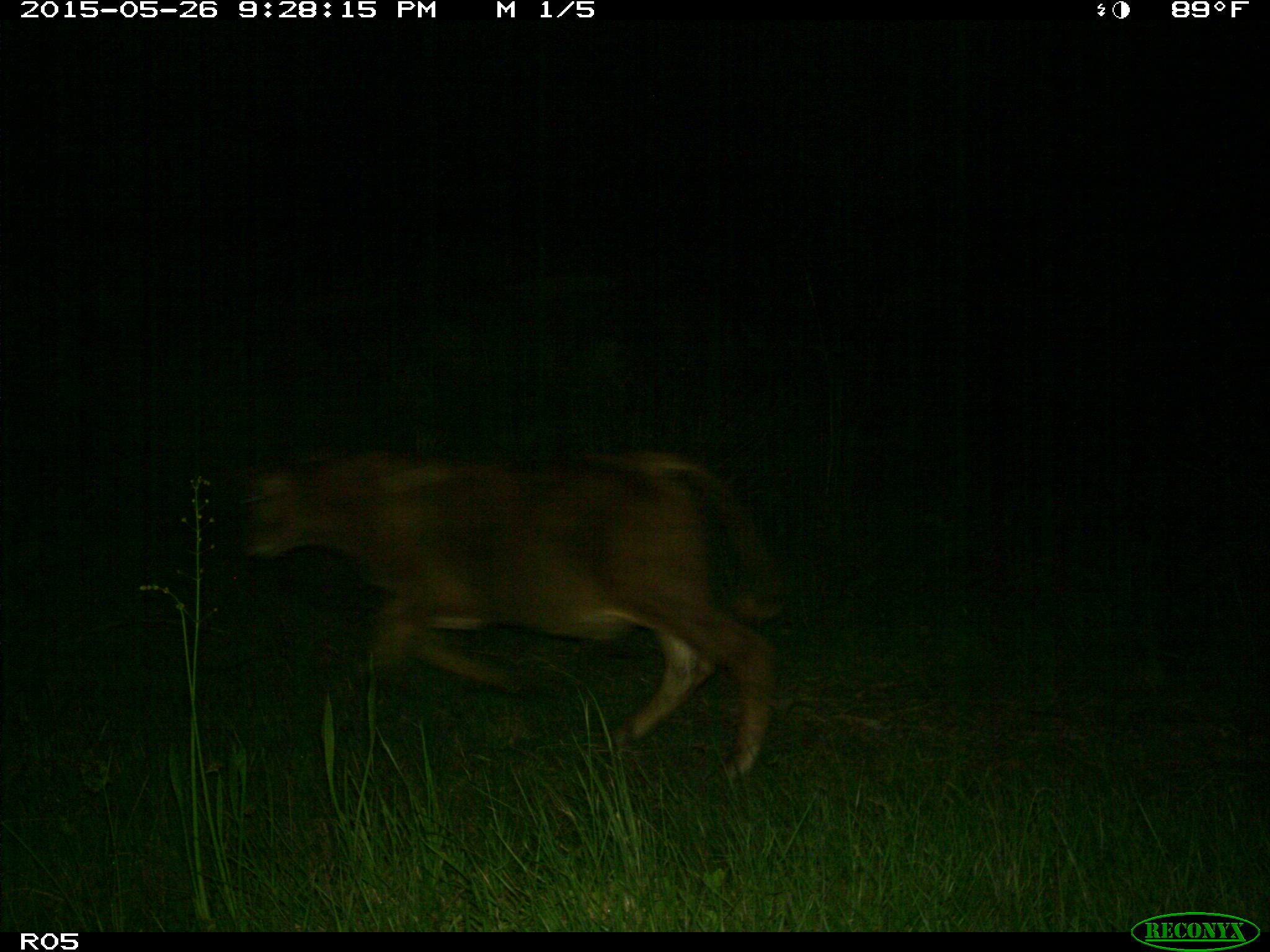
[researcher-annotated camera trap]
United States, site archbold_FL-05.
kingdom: Animalia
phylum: Chordata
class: Mammalia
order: Artiodactyla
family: Bovidae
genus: Bos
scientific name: Bos taurus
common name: domestic cow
Bos taurus (domestic cow).